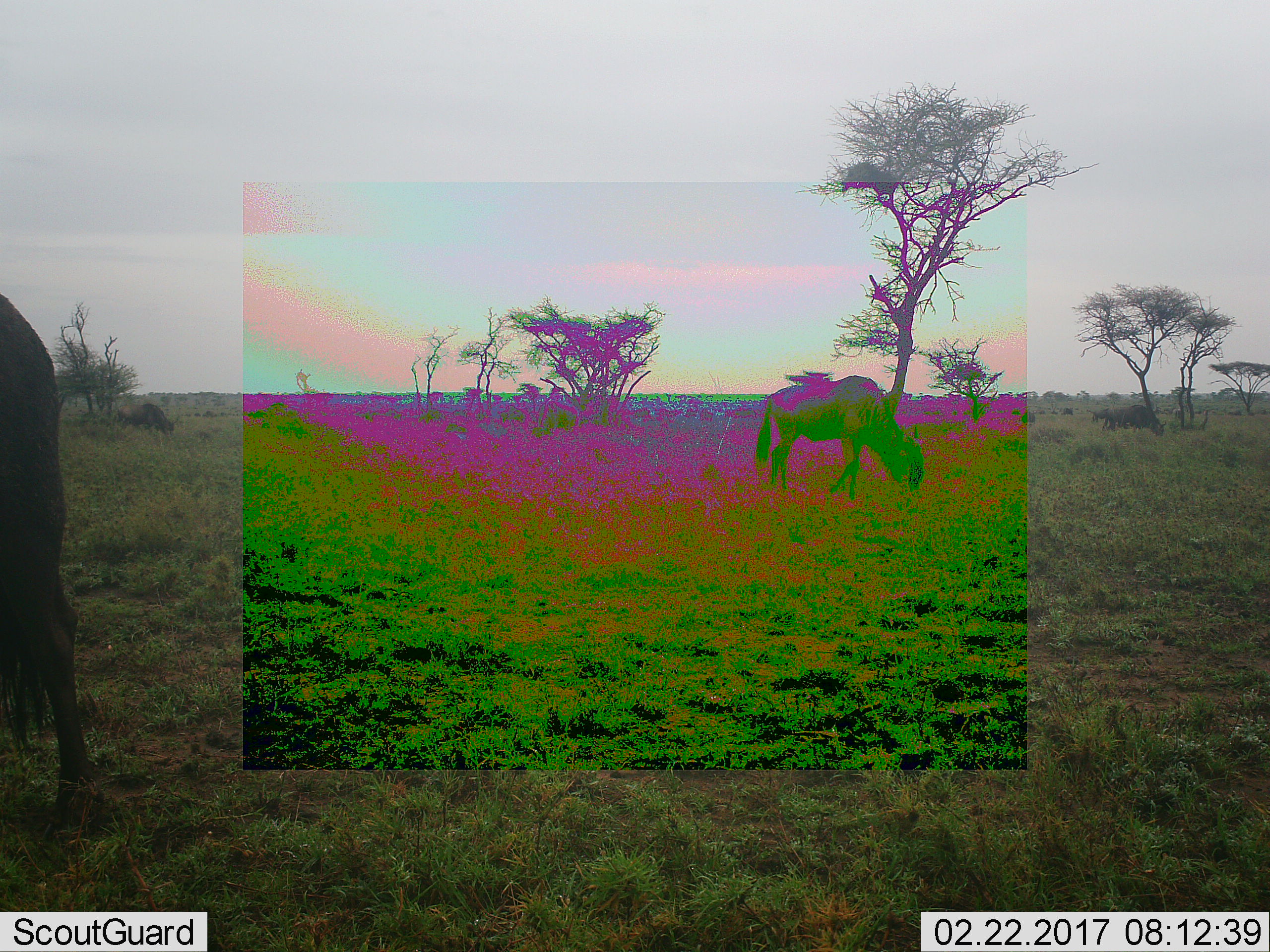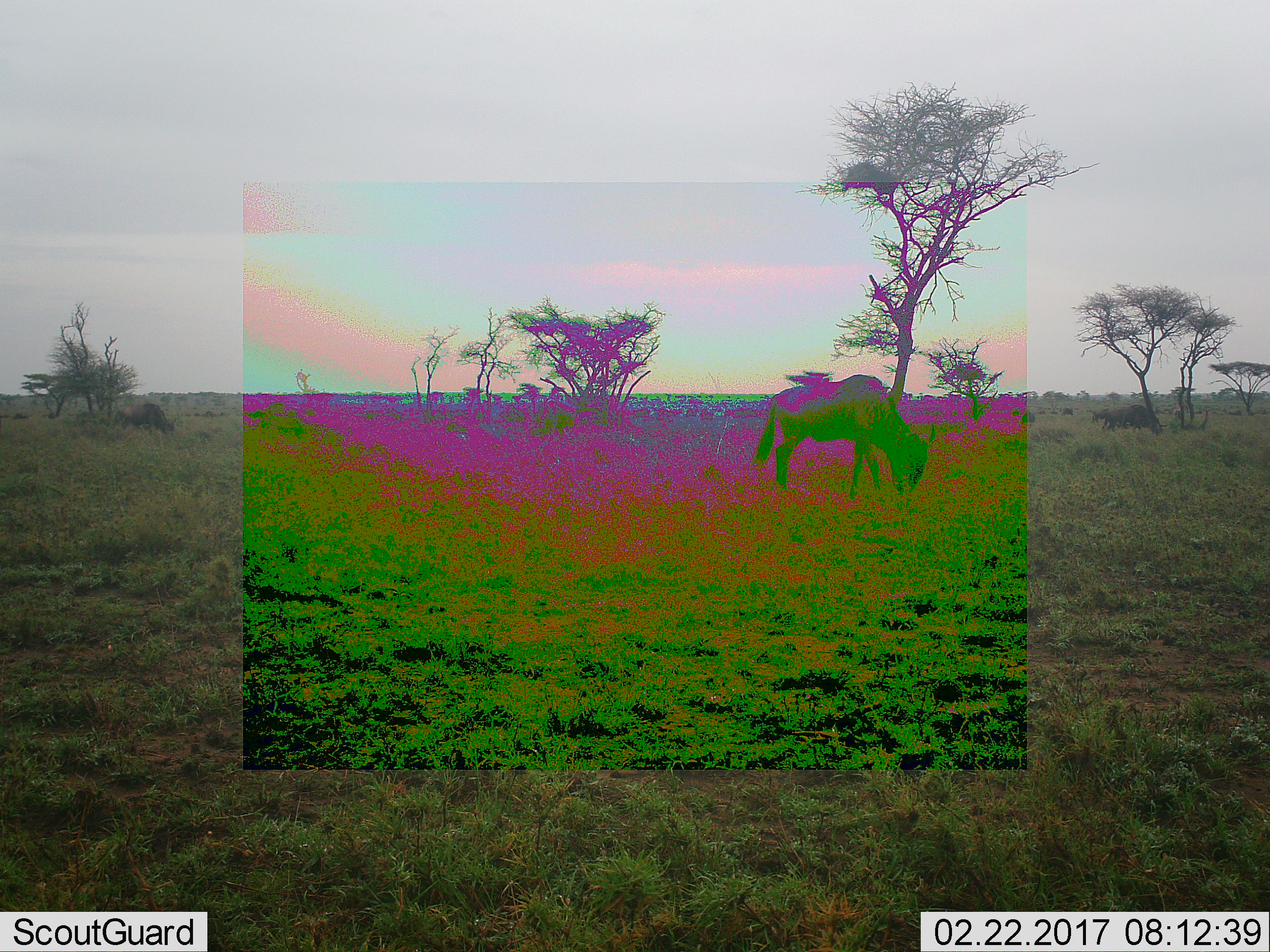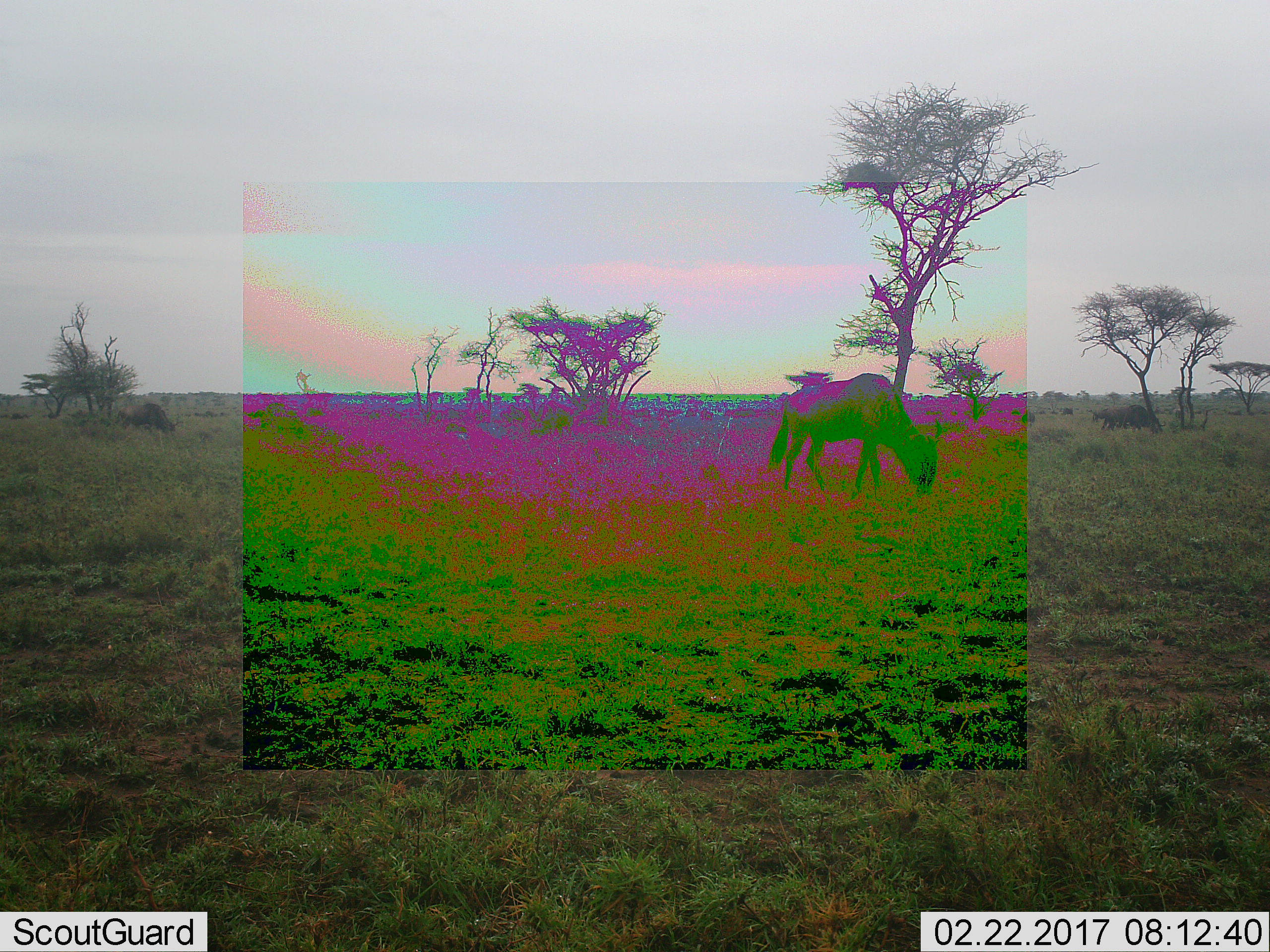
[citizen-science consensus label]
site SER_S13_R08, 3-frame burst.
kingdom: Animalia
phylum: Chordata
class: Mammalia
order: Artiodactyla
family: Bovidae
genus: Connochaetes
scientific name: Connochaetes taurinus taurinus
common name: blue wildebeest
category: wildebeestblue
Wildebeestblue (blue wildebeest) (Connochaetes taurinus taurinus), count 6. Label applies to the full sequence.